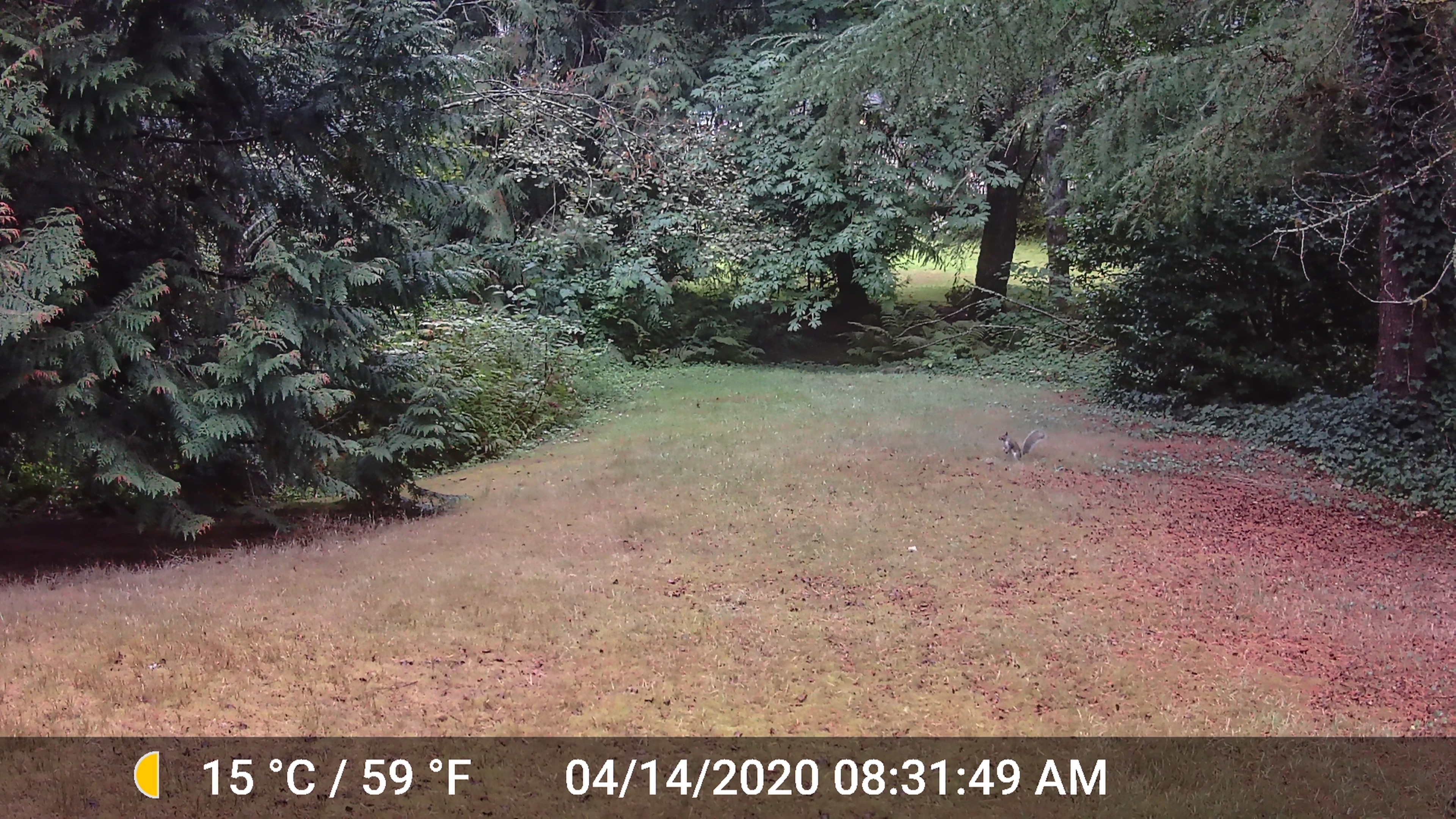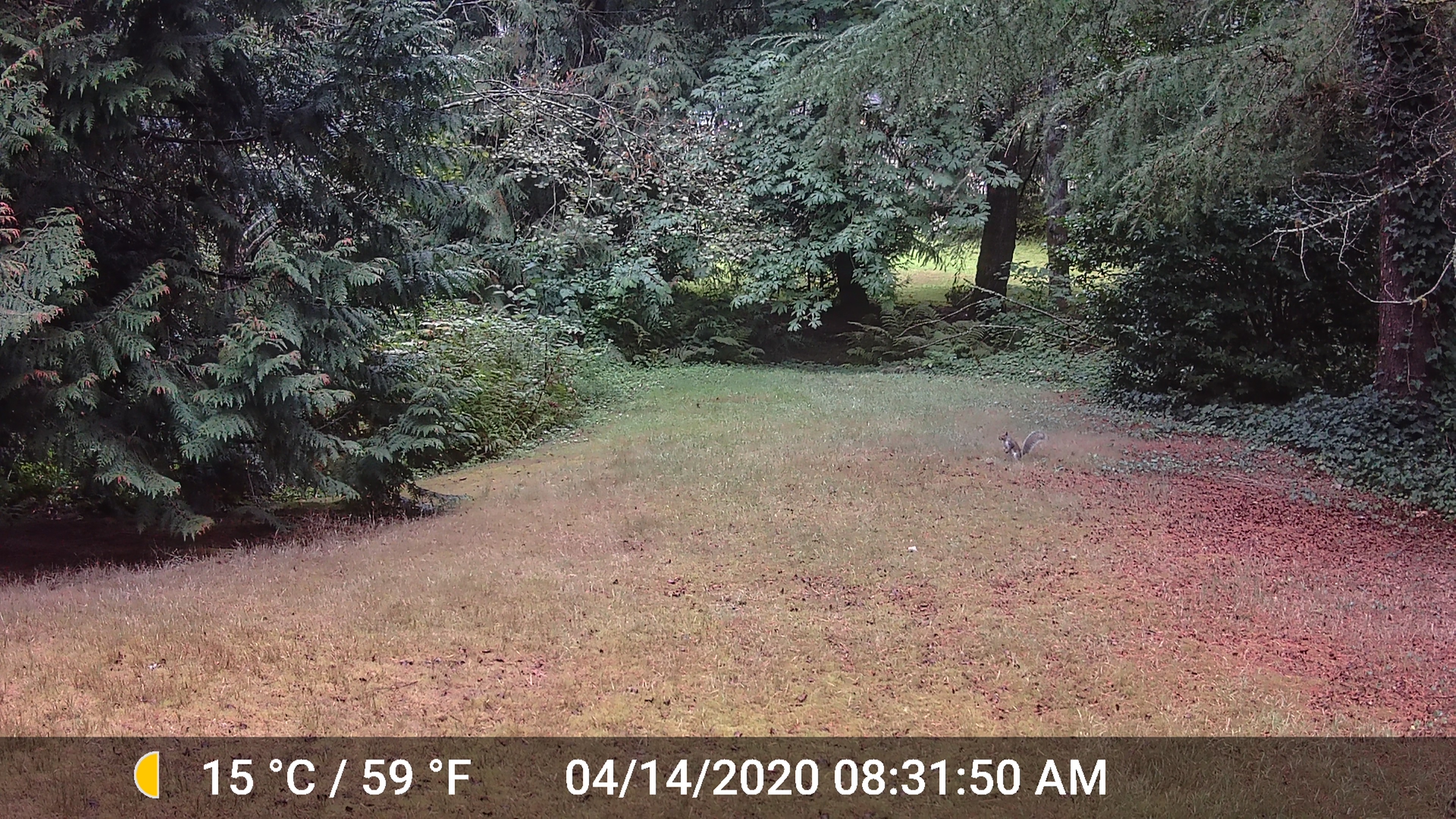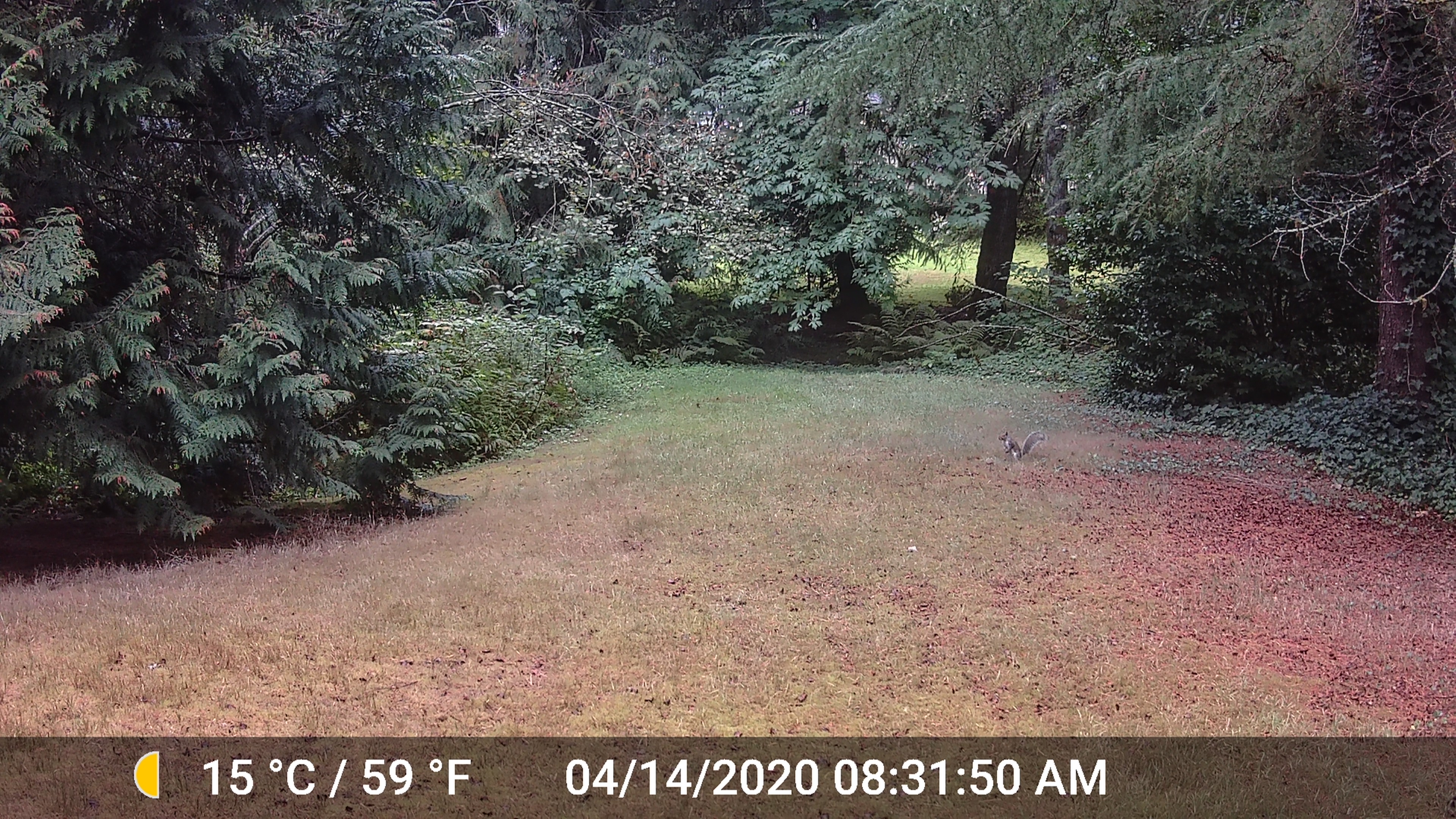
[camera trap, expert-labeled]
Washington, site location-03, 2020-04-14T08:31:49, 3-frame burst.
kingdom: Animalia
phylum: Chordata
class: Mammalia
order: Rodentia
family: Sciuridae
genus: Sciurus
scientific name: Sciurus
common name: squirrel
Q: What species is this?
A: Squirrel (Sciurus).